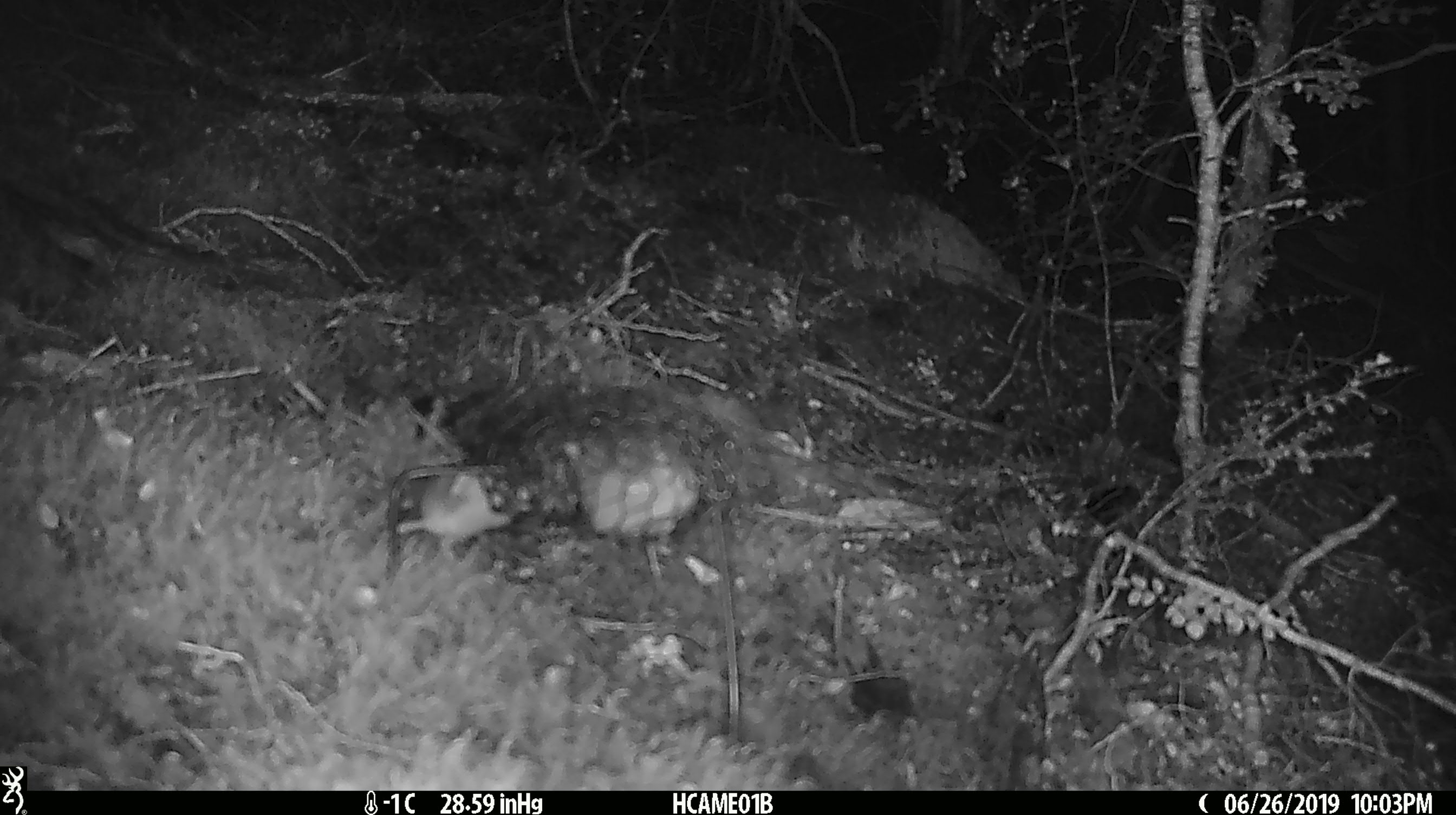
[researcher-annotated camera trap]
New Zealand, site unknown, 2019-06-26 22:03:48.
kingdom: Animalia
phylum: Chordata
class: Mammalia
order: Rodentia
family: Muridae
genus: Mus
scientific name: Mus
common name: mouse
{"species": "mouse (Mus)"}